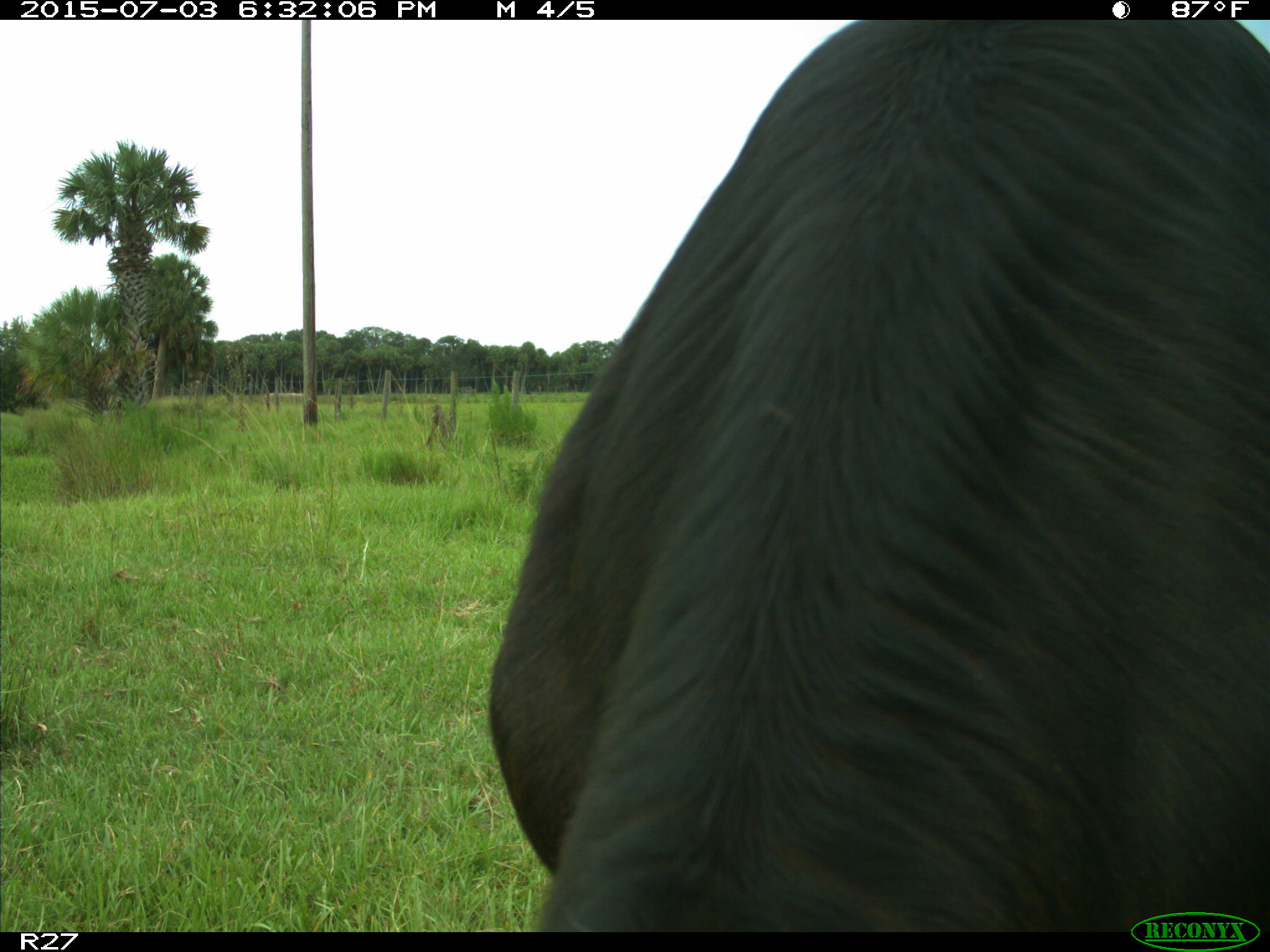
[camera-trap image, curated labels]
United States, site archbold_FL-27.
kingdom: Animalia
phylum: Chordata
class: Mammalia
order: Artiodactyla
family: Bovidae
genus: Bos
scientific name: Bos taurus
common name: domestic cow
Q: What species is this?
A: Bos taurus (domestic cow).